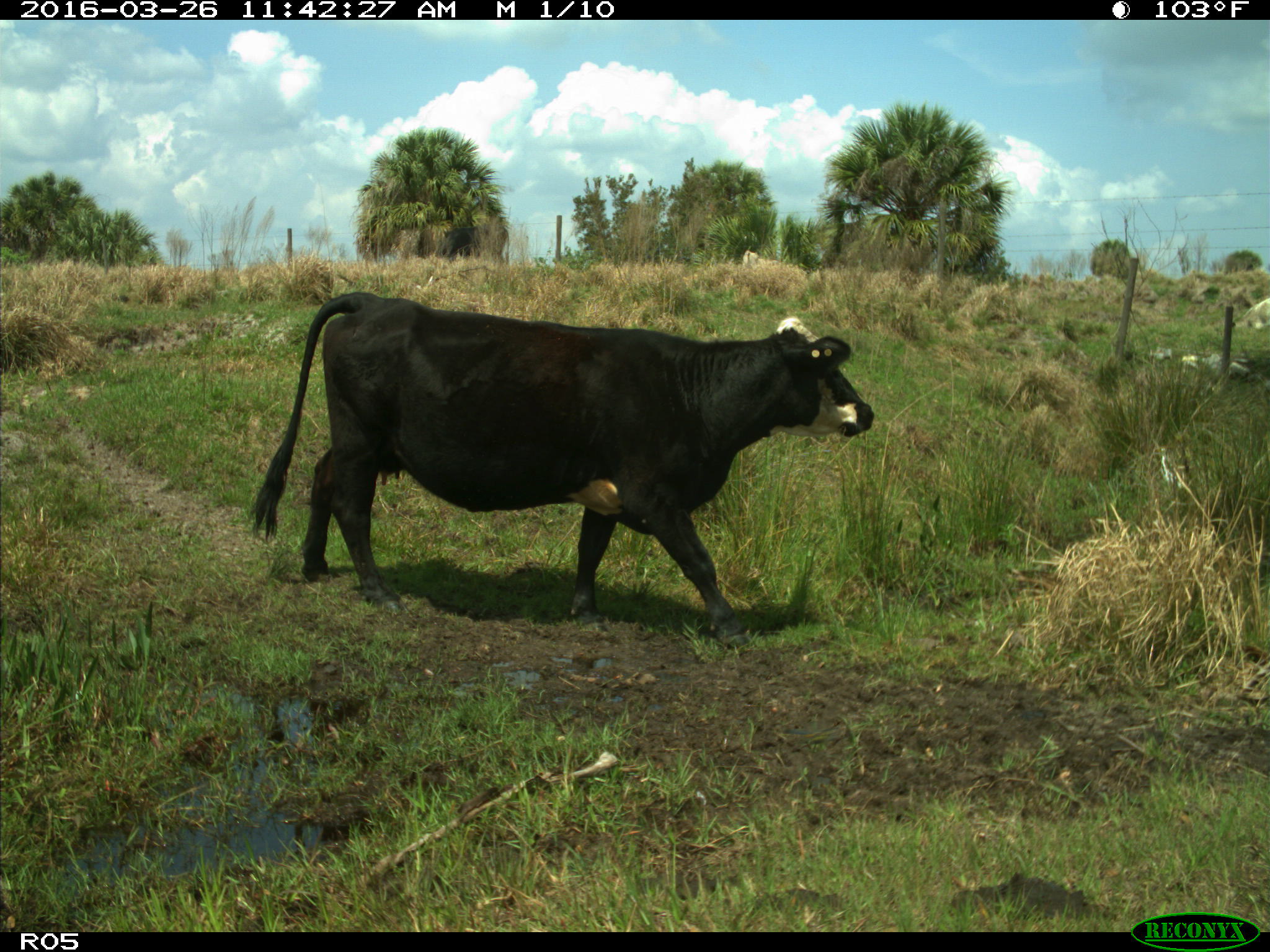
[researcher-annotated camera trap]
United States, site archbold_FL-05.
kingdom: Animalia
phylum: Chordata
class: Mammalia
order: Artiodactyla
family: Bovidae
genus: Bos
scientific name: Bos taurus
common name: domestic cow